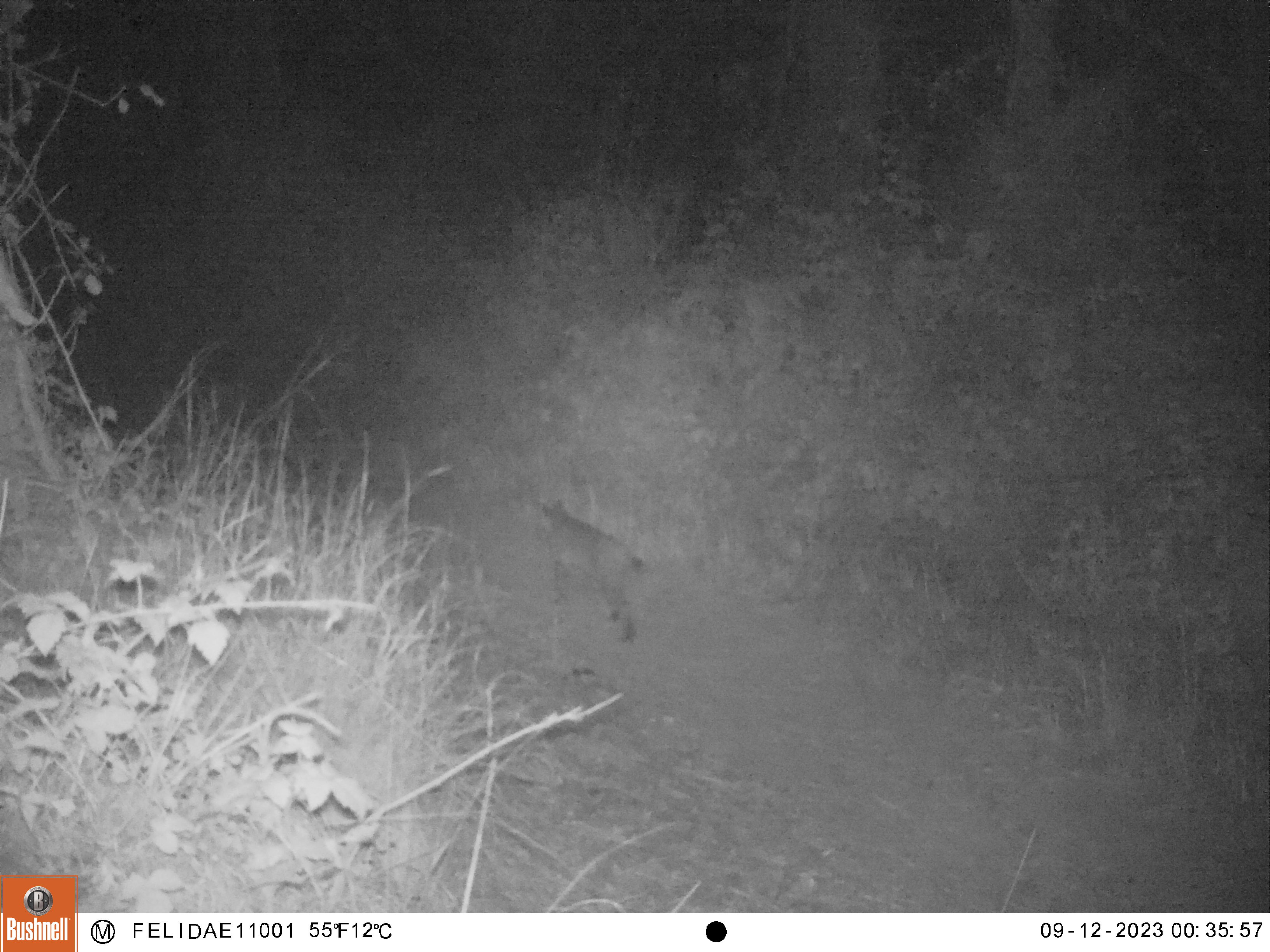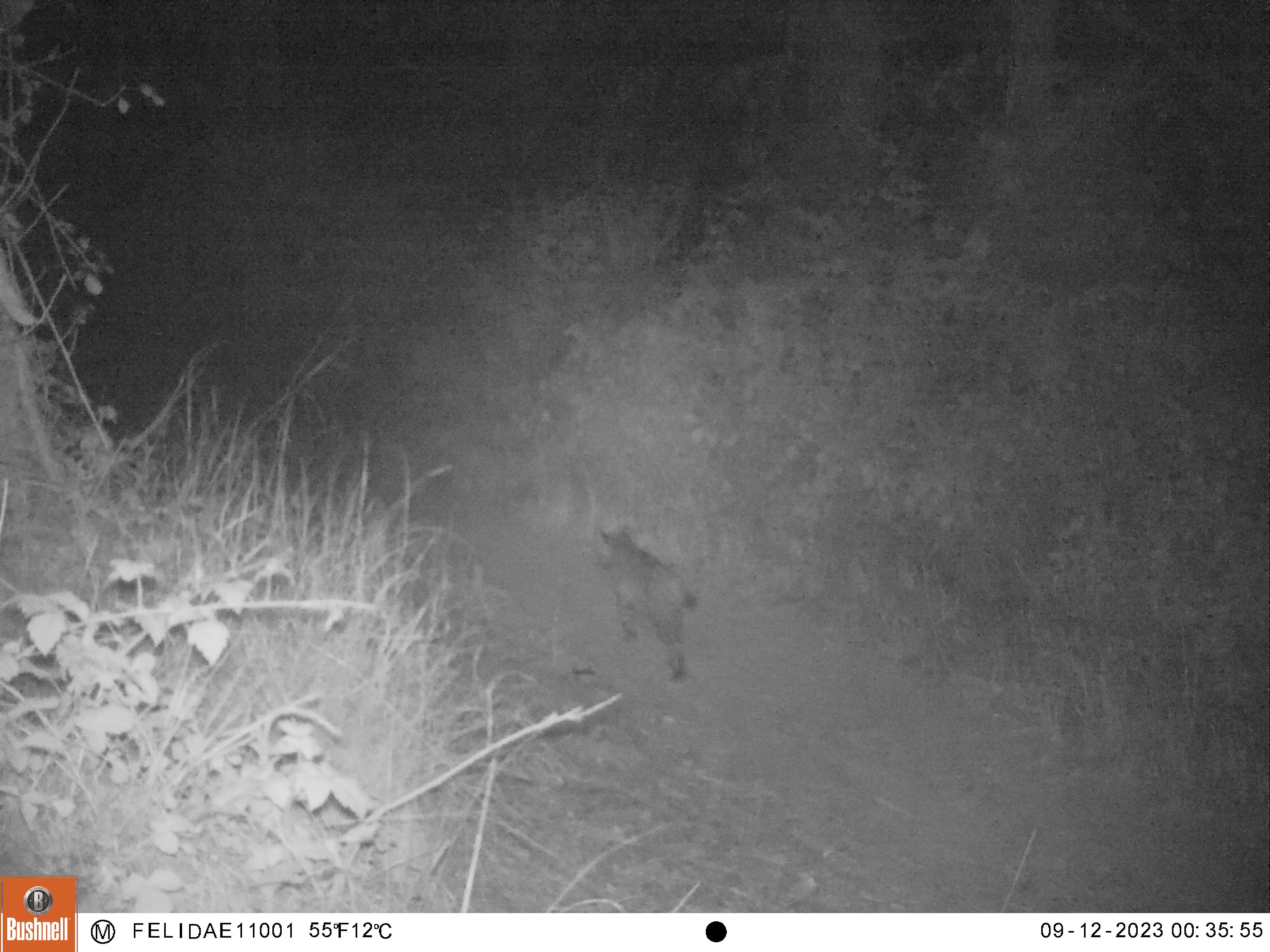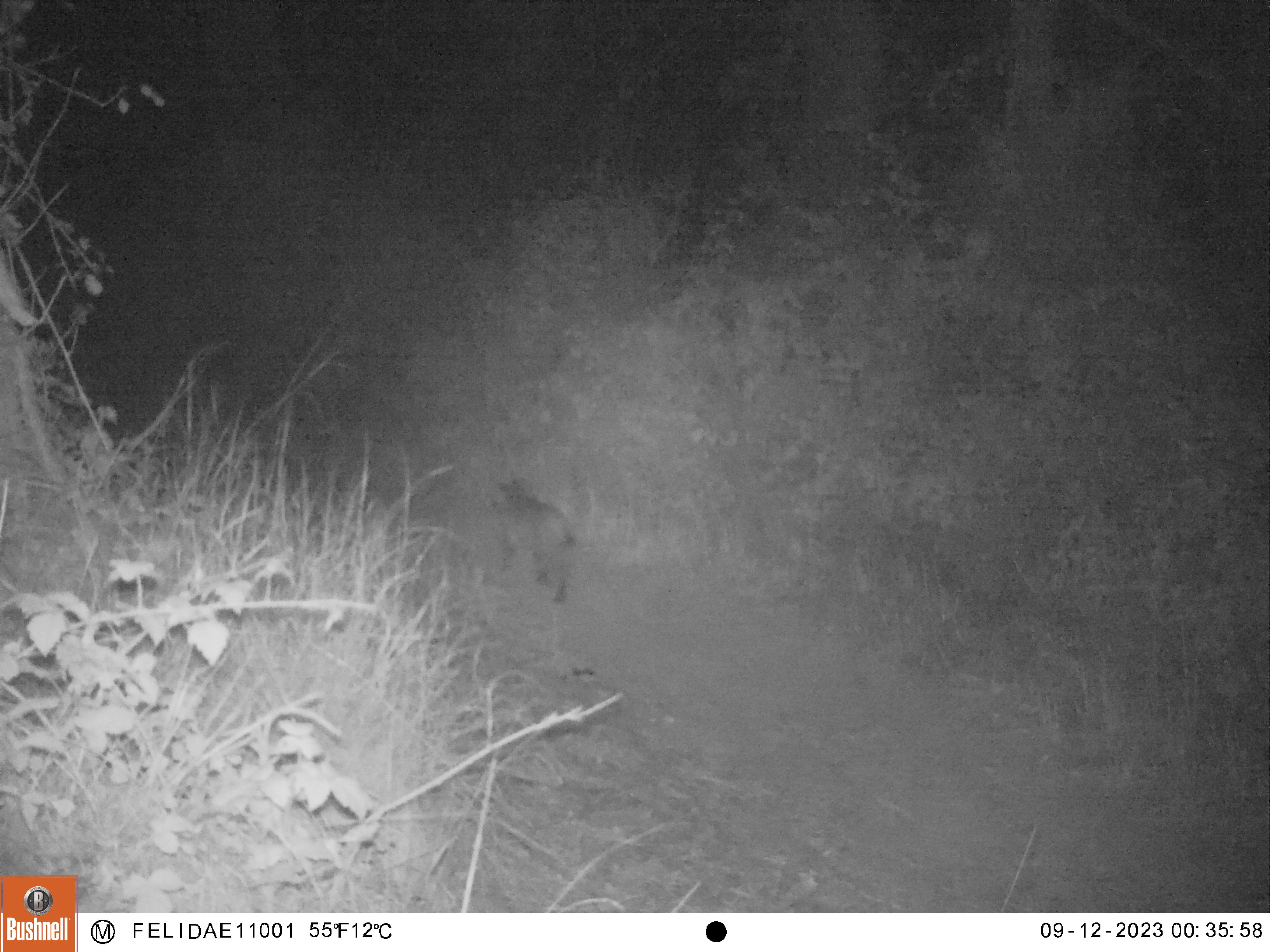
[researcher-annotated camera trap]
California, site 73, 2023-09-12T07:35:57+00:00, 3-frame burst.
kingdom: Animalia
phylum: Chordata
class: Mammalia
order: Carnivora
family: Felidae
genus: Lynx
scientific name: Lynx rufus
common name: bobcat